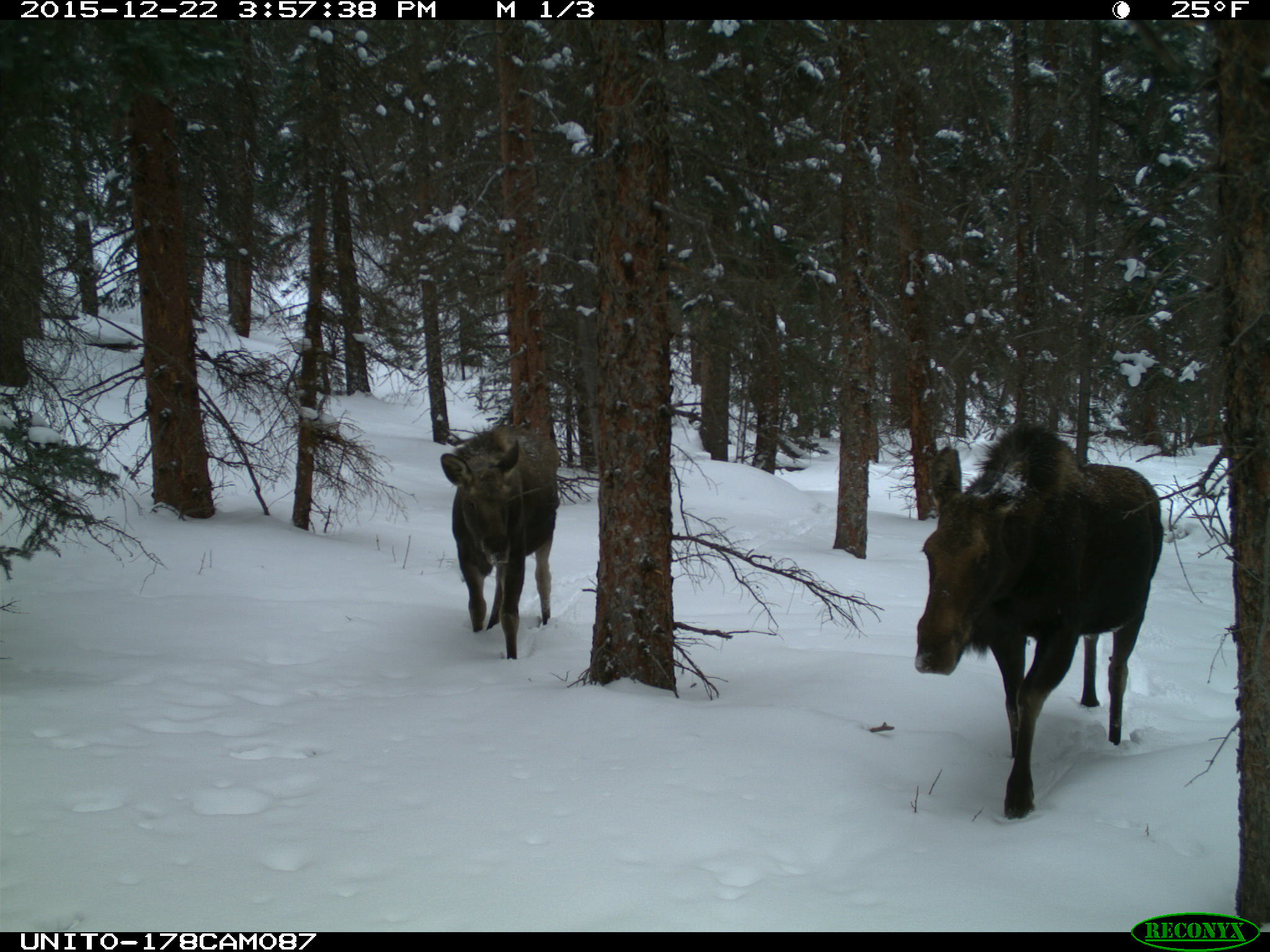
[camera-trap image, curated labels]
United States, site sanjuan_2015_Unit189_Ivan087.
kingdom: Animalia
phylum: Chordata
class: Mammalia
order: Artiodactyla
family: Cervidae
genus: Alces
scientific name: Alces alces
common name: moose